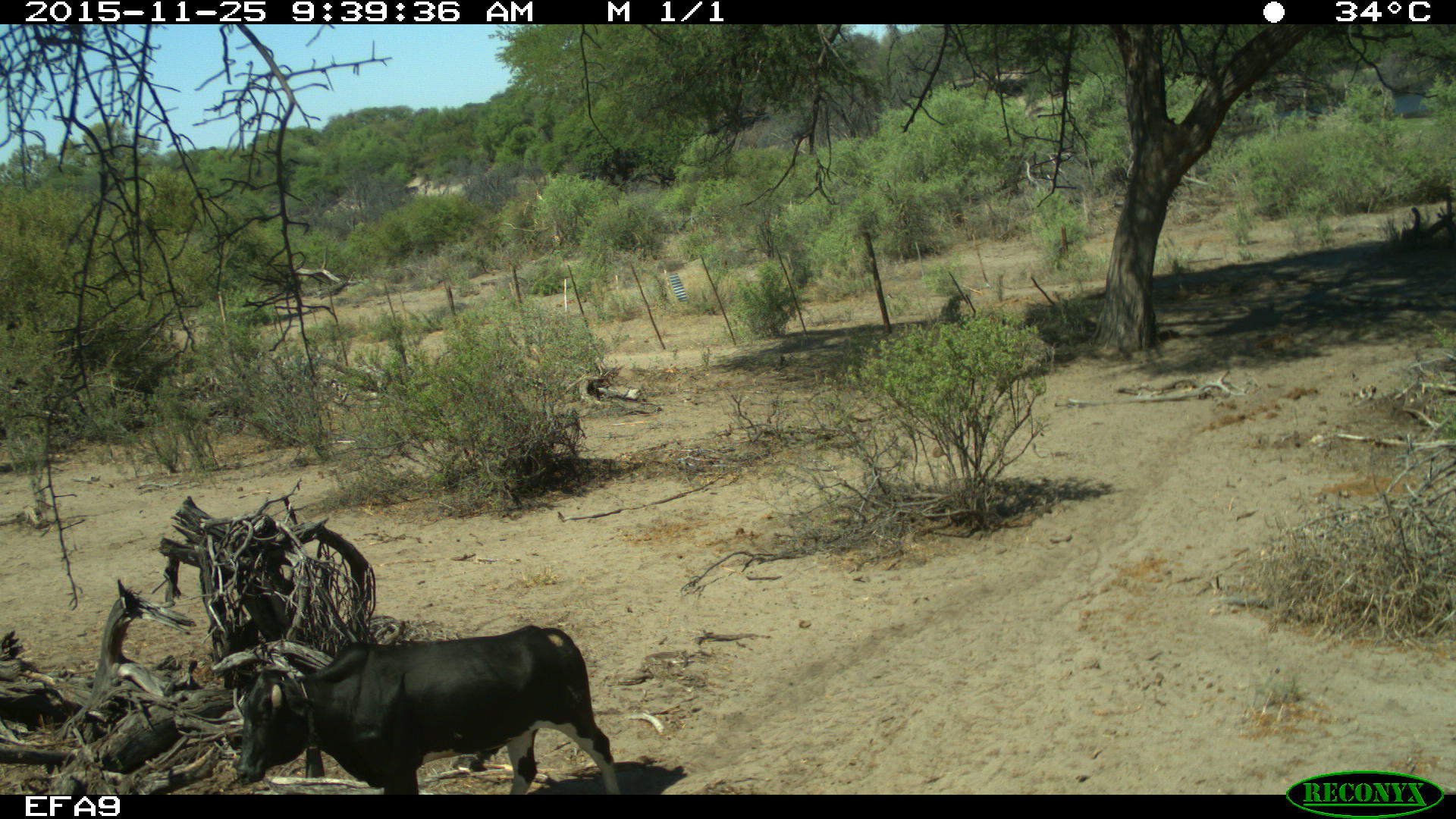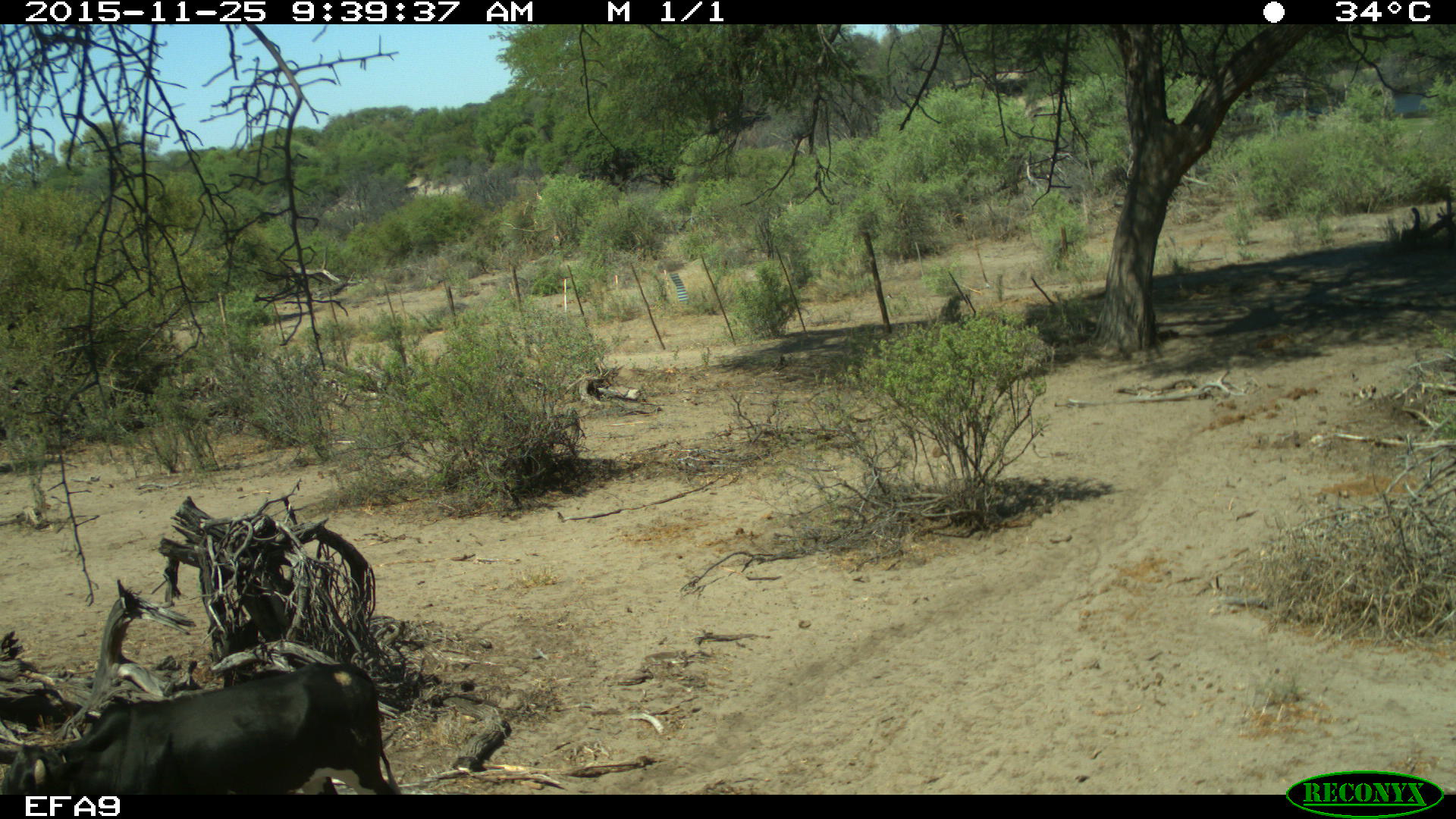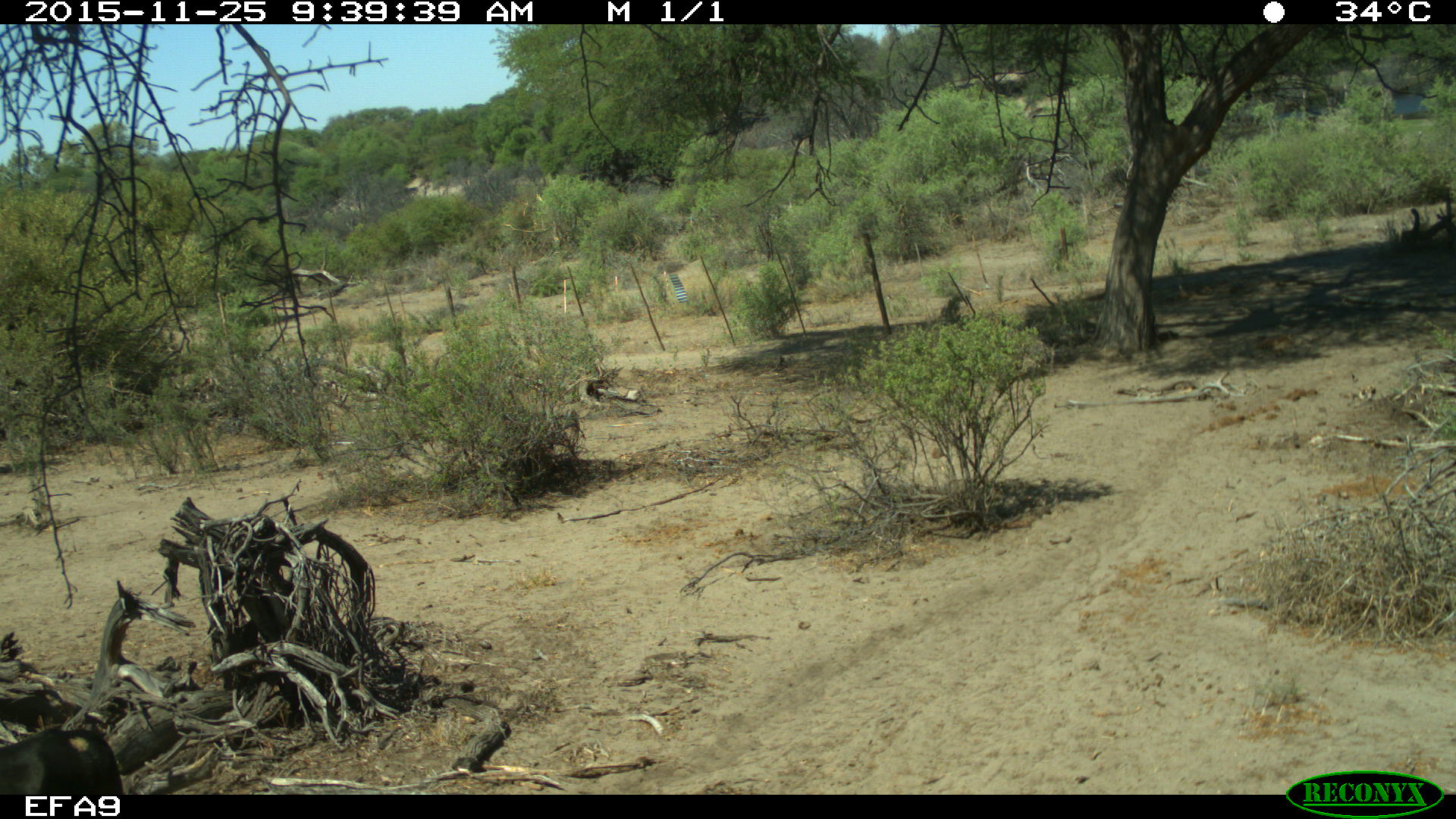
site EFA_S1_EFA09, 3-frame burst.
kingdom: Animalia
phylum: Chordata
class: Mammalia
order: Artiodactyla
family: Bovidae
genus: Bos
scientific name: Bos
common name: cattle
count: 1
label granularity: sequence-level